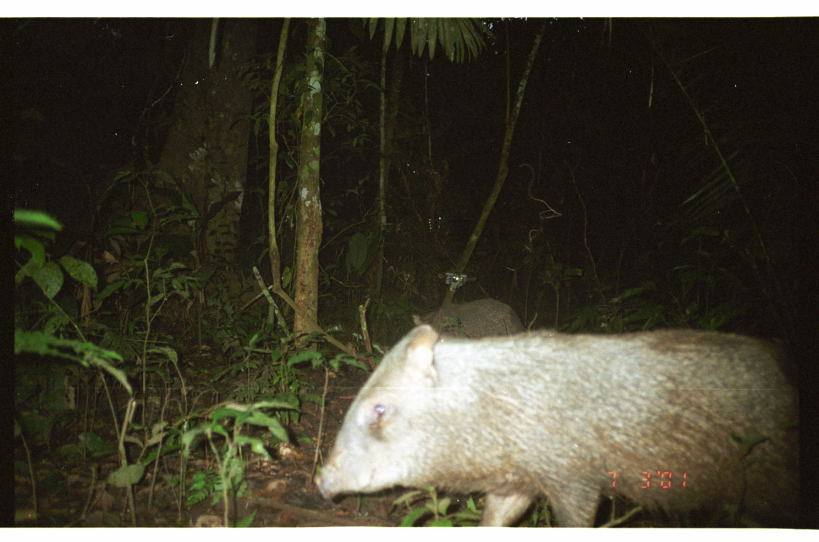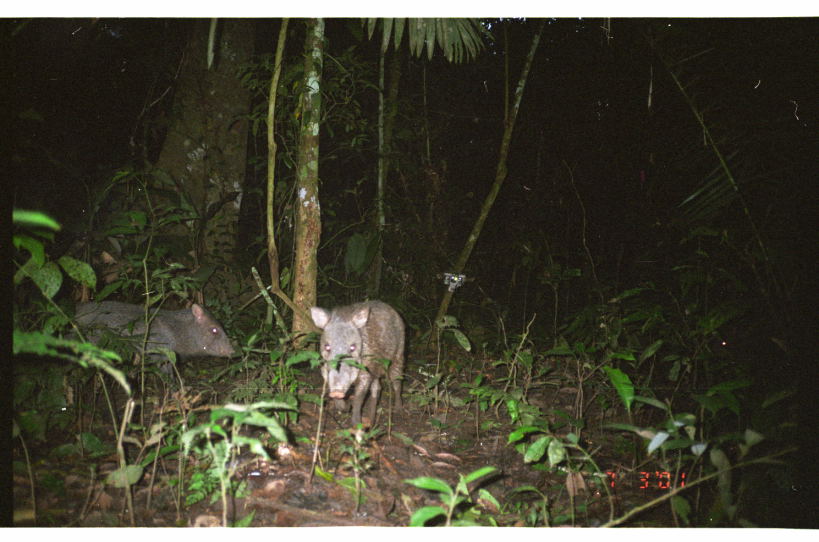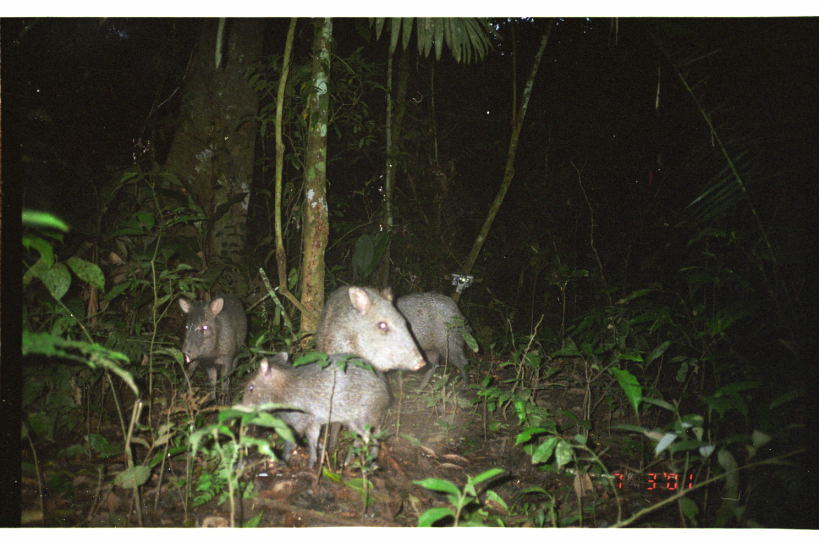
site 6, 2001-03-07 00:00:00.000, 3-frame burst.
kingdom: Animalia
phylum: Chordata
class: Mammalia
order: Artiodactyla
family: Tayassuidae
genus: Pecari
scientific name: Pecari tajacu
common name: collared peccary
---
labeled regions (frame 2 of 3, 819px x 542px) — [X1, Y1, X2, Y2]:
pecari tajacu: [66, 301, 241, 391]; [309, 300, 405, 430]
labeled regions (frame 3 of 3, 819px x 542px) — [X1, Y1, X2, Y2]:
pecari tajacu: [243, 352, 395, 476]; [315, 285, 427, 374]; [177, 293, 247, 406]; [396, 293, 471, 394]